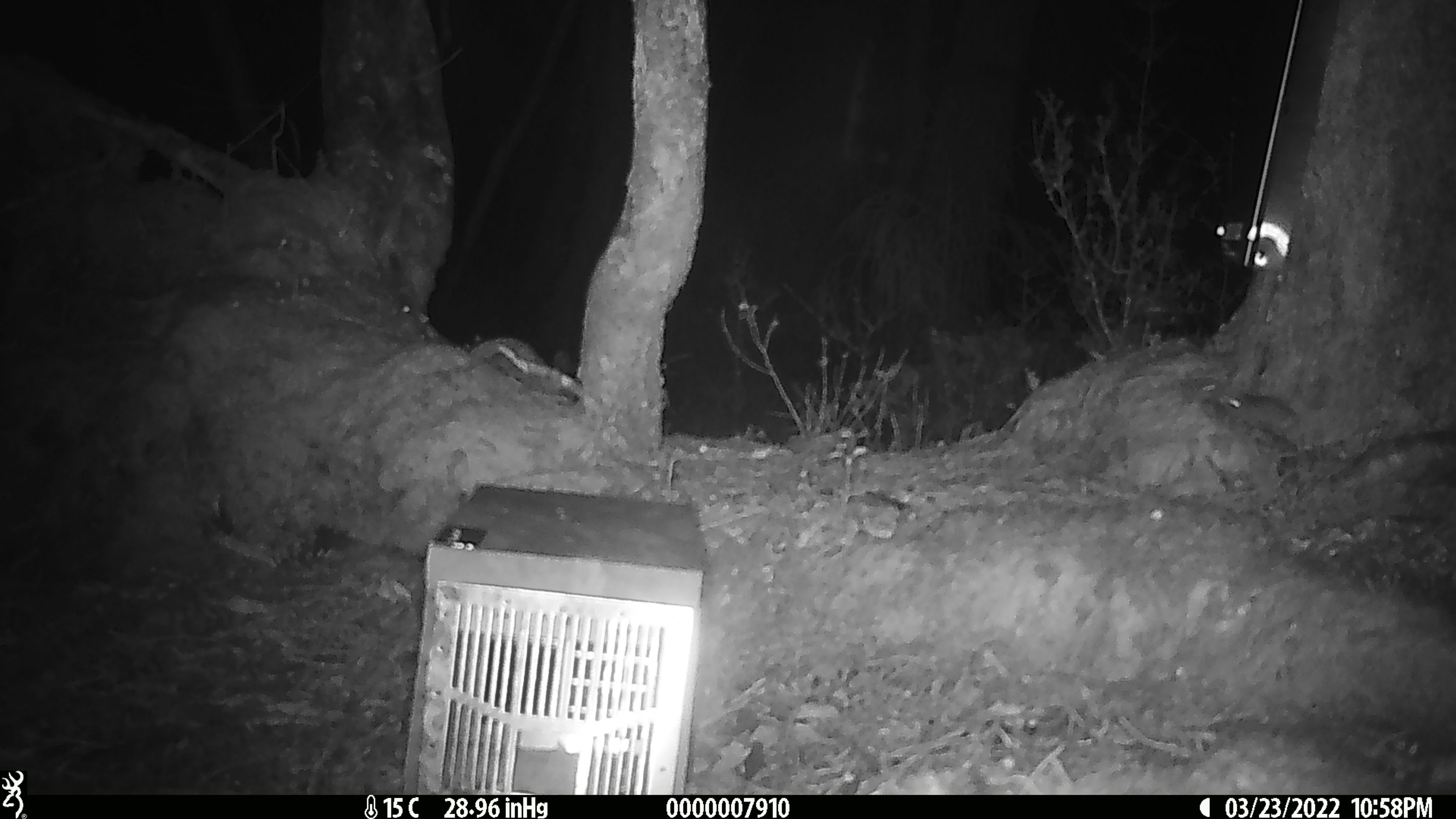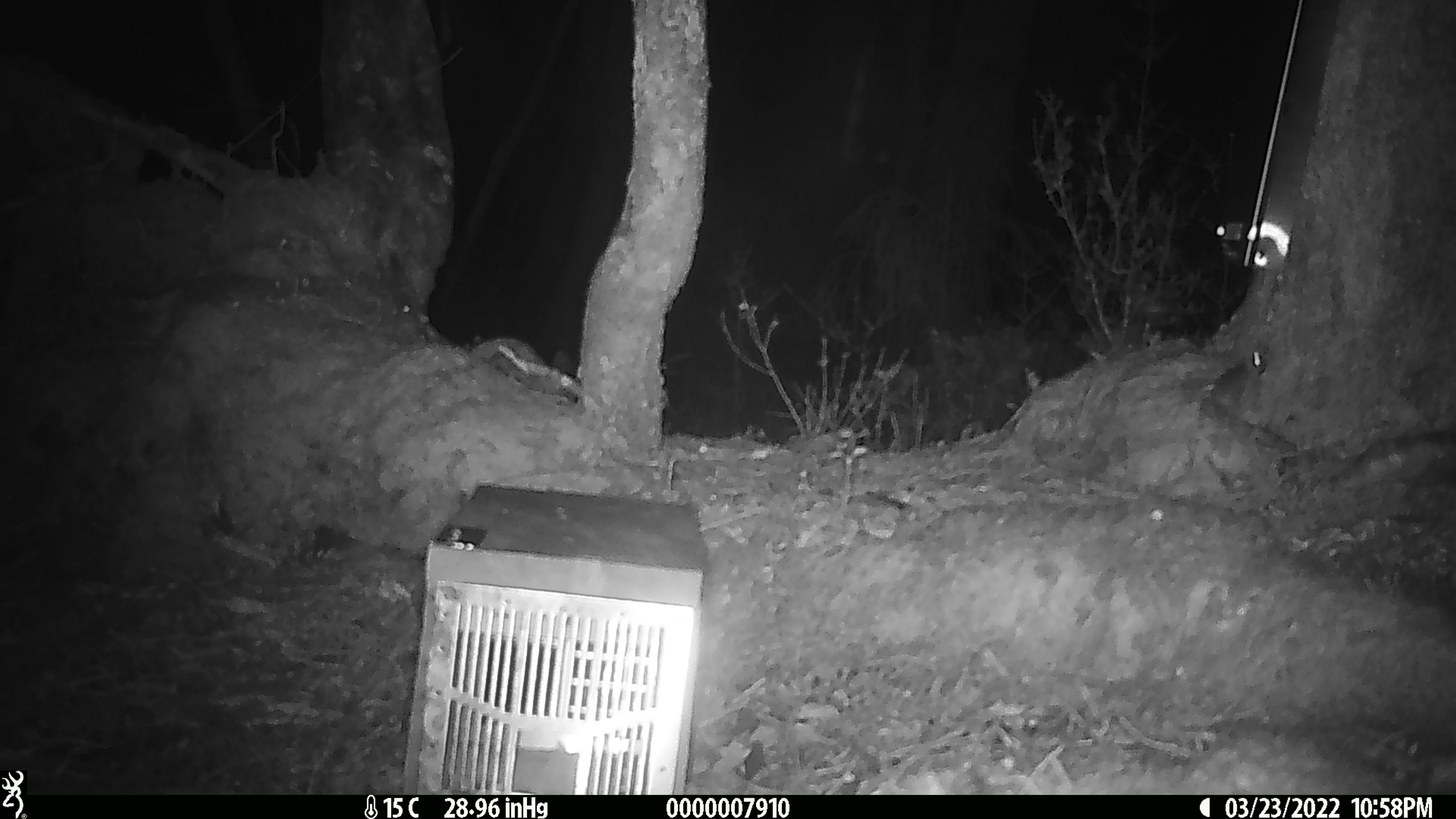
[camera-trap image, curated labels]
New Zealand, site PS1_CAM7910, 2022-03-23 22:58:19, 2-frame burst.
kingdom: Animalia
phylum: Chordata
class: Mammalia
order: Rodentia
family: Muridae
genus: Mus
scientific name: Mus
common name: mouse